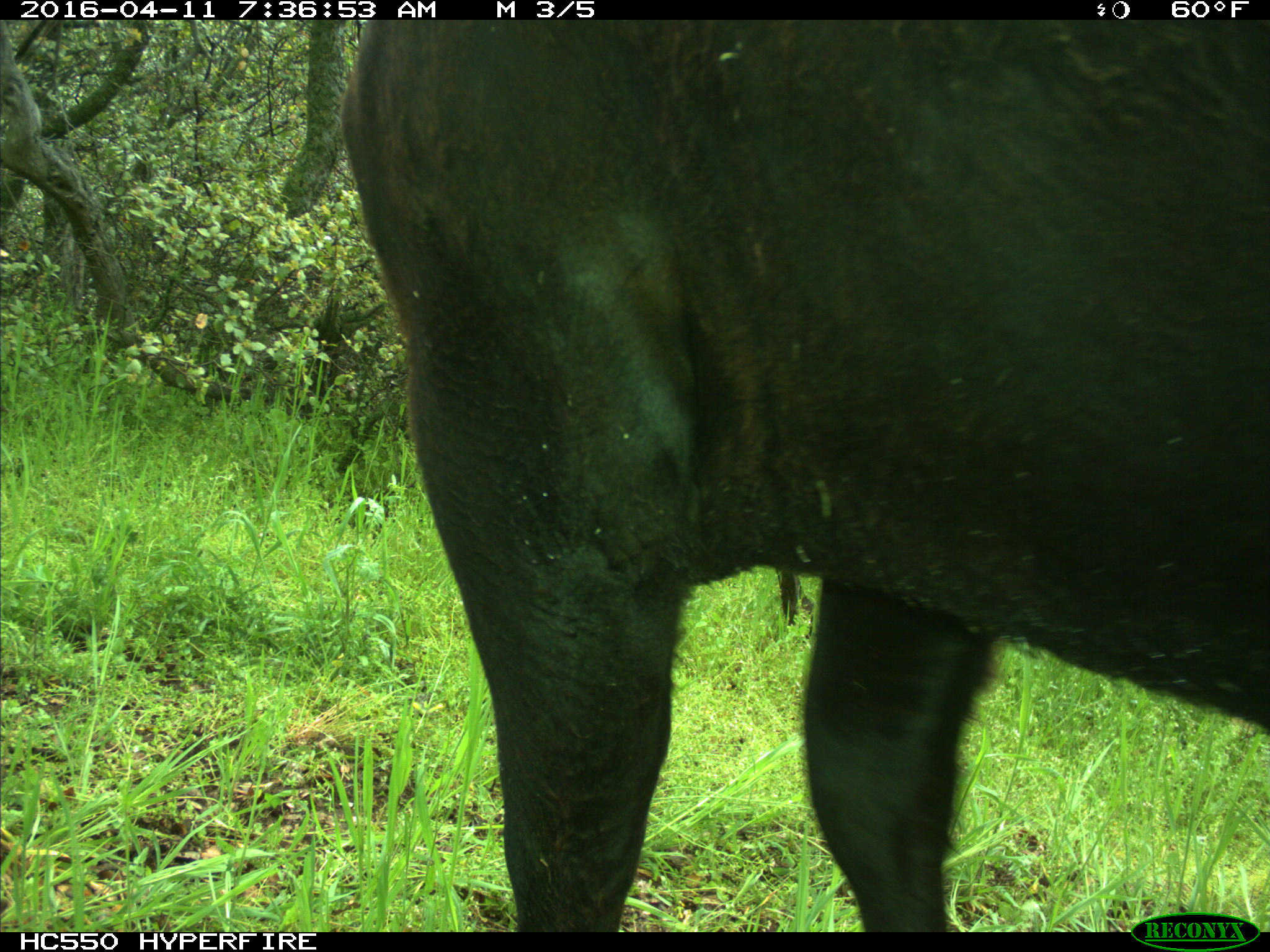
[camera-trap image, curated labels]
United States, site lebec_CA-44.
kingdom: Animalia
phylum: Chordata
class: Mammalia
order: Artiodactyla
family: Bovidae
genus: Bos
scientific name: Bos taurus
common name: domestic cow